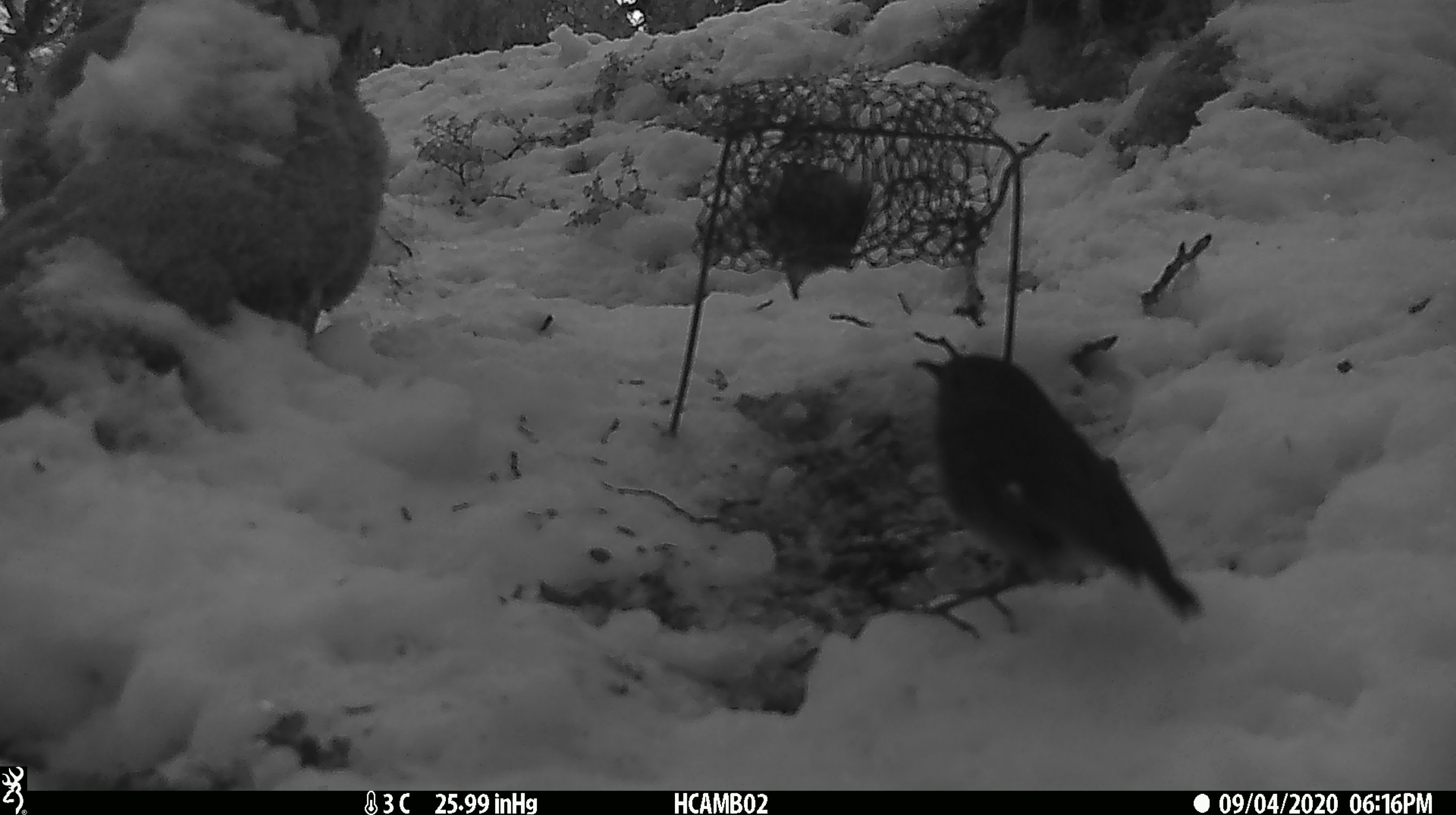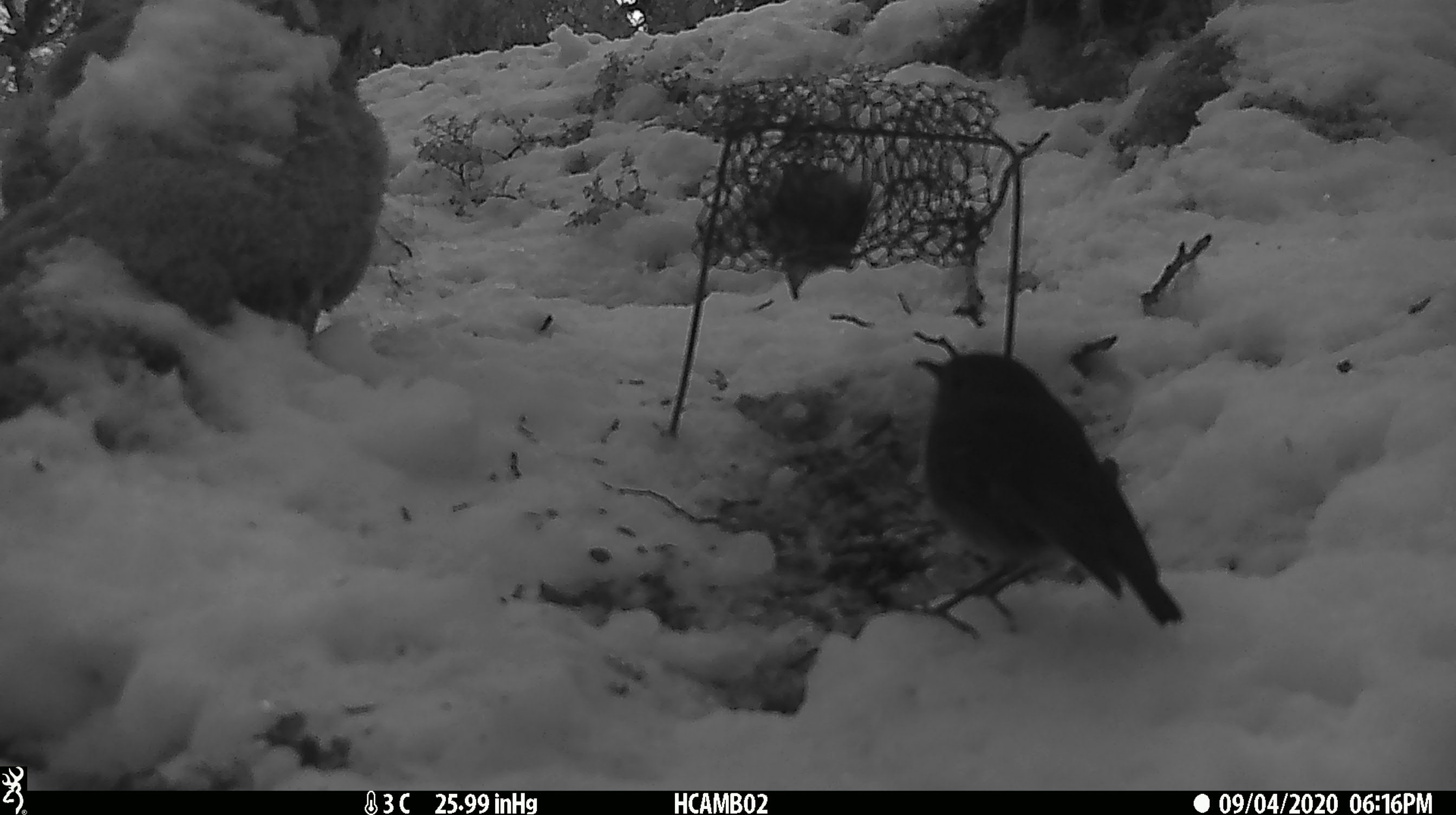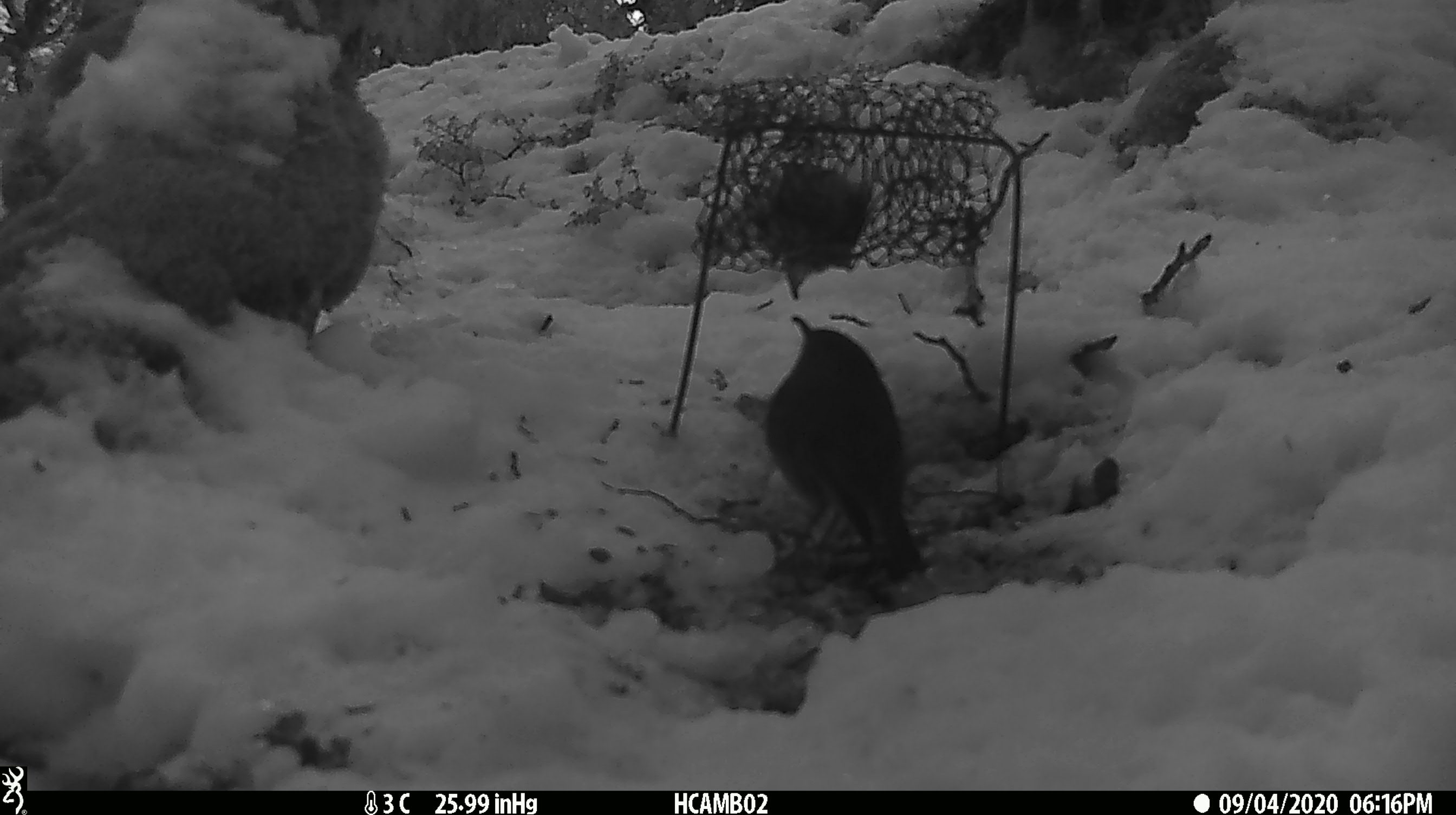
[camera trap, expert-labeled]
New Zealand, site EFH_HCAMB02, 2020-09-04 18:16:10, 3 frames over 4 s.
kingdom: Animalia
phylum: Chordata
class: Aves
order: Passeriformes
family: Petroicidae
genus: Petroica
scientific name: Petroica australis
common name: new zealand robin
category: robin